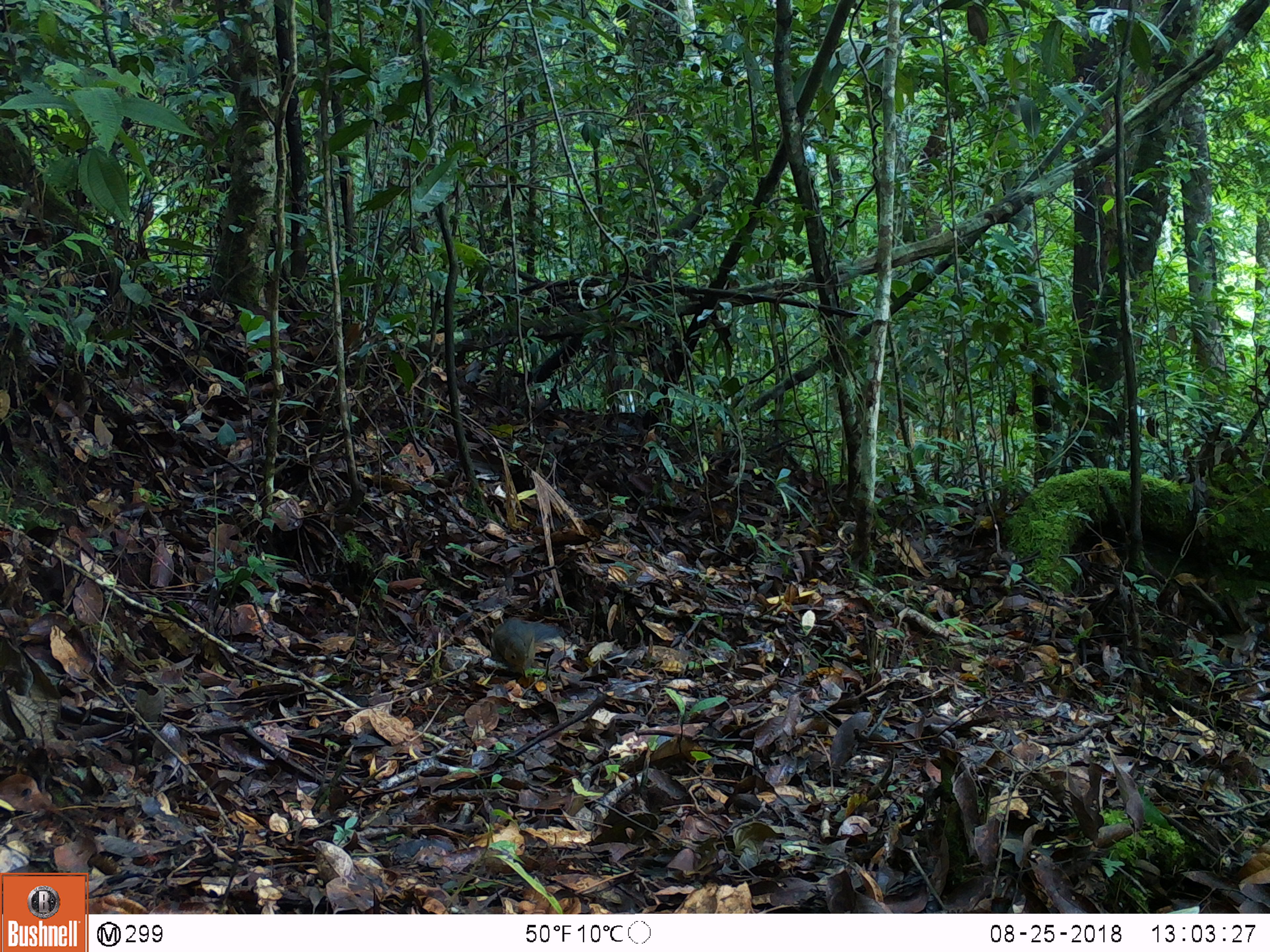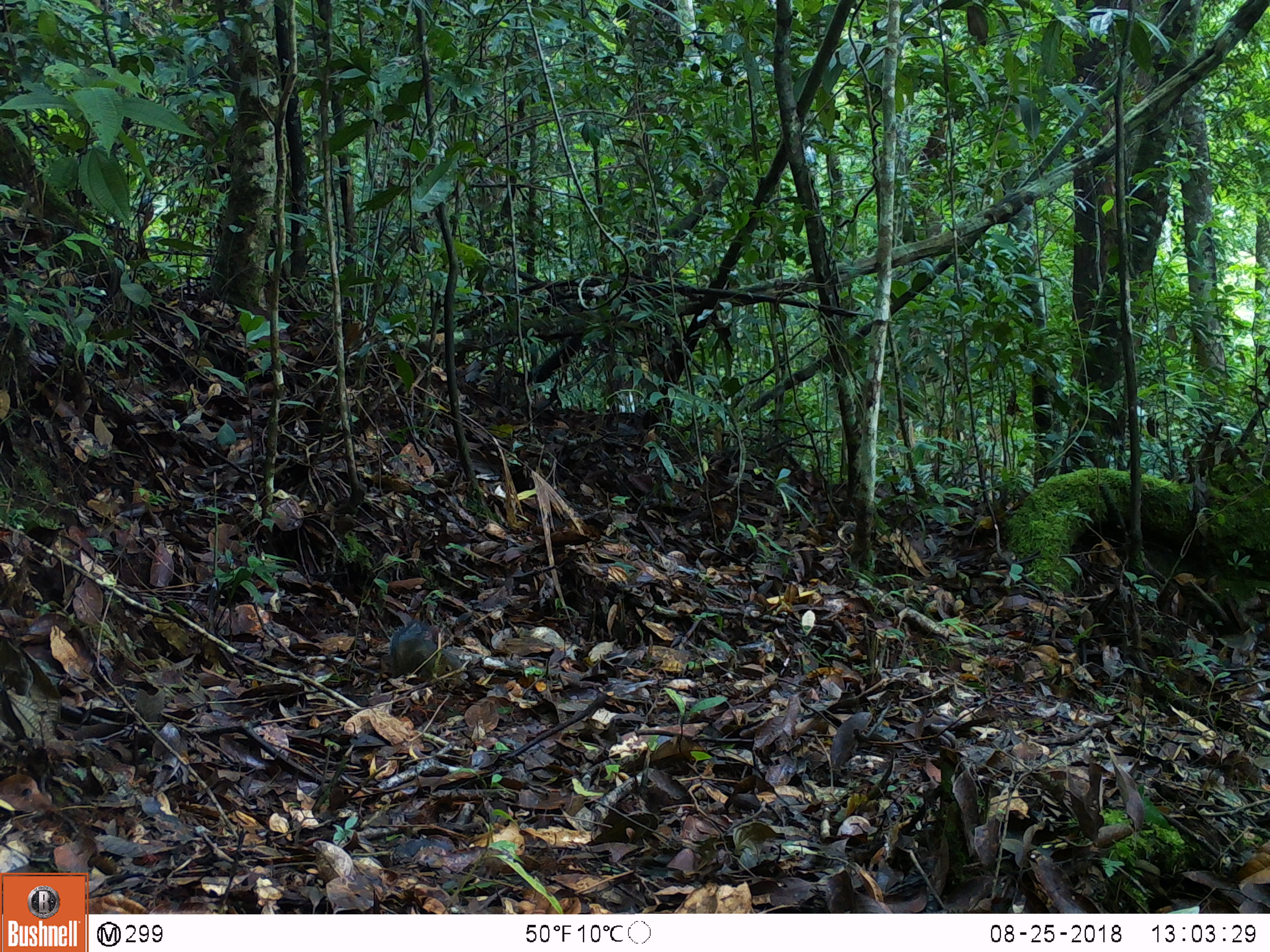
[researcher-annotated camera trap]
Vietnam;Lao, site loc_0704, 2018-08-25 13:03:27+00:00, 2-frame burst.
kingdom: Animalia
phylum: Chordata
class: Mammalia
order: Rodentia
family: Sciuridae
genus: Dremomys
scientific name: Dremomys rufigenis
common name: red-cheeked squirrel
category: red cheeked squirrel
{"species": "red cheeked squirrel (red-cheeked squirrel) (Dremomys rufigenis)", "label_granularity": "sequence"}